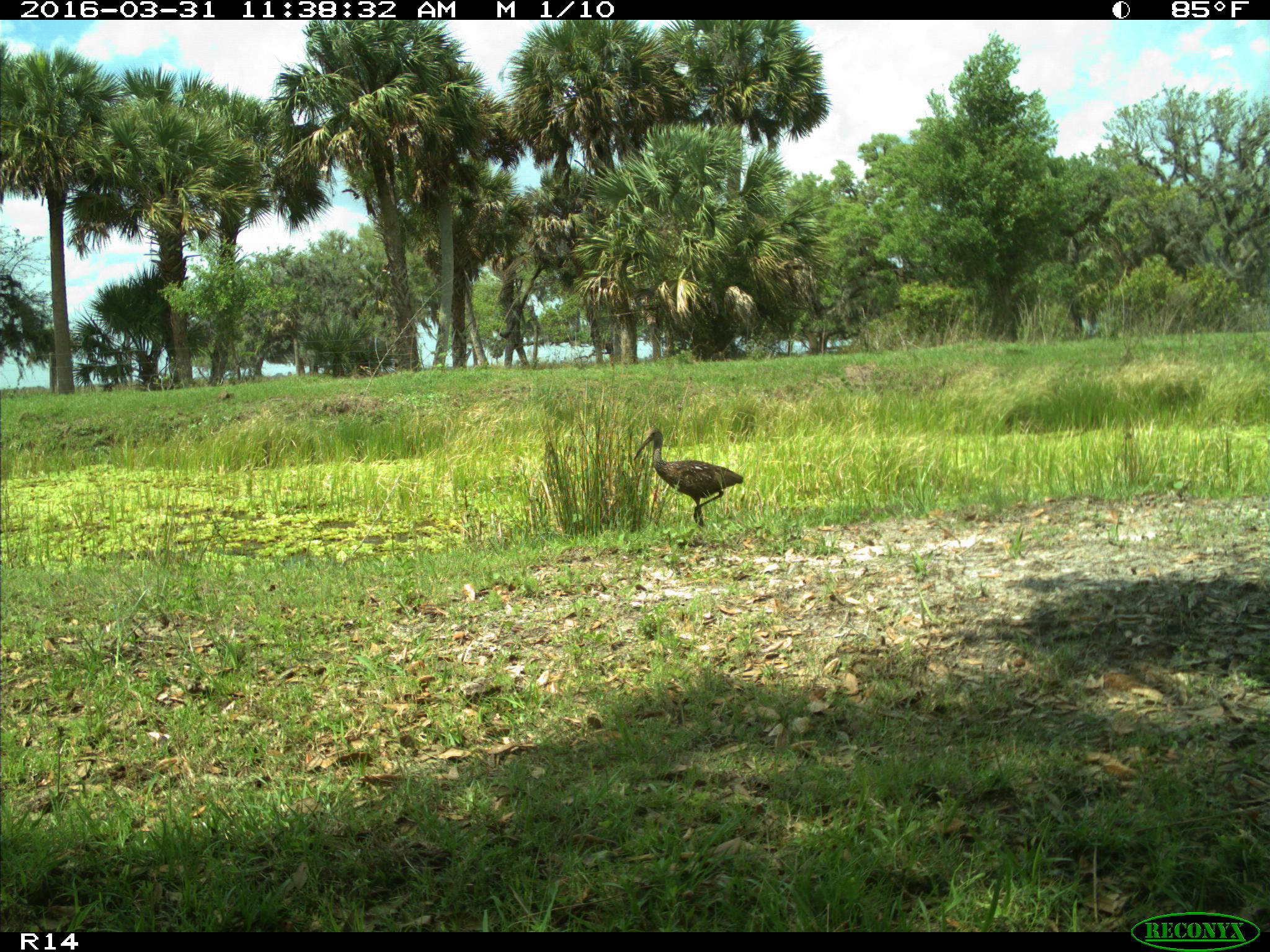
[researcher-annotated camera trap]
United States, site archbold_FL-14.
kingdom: Animalia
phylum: Chordata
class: Aves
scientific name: Aves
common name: birds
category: unidentified bird